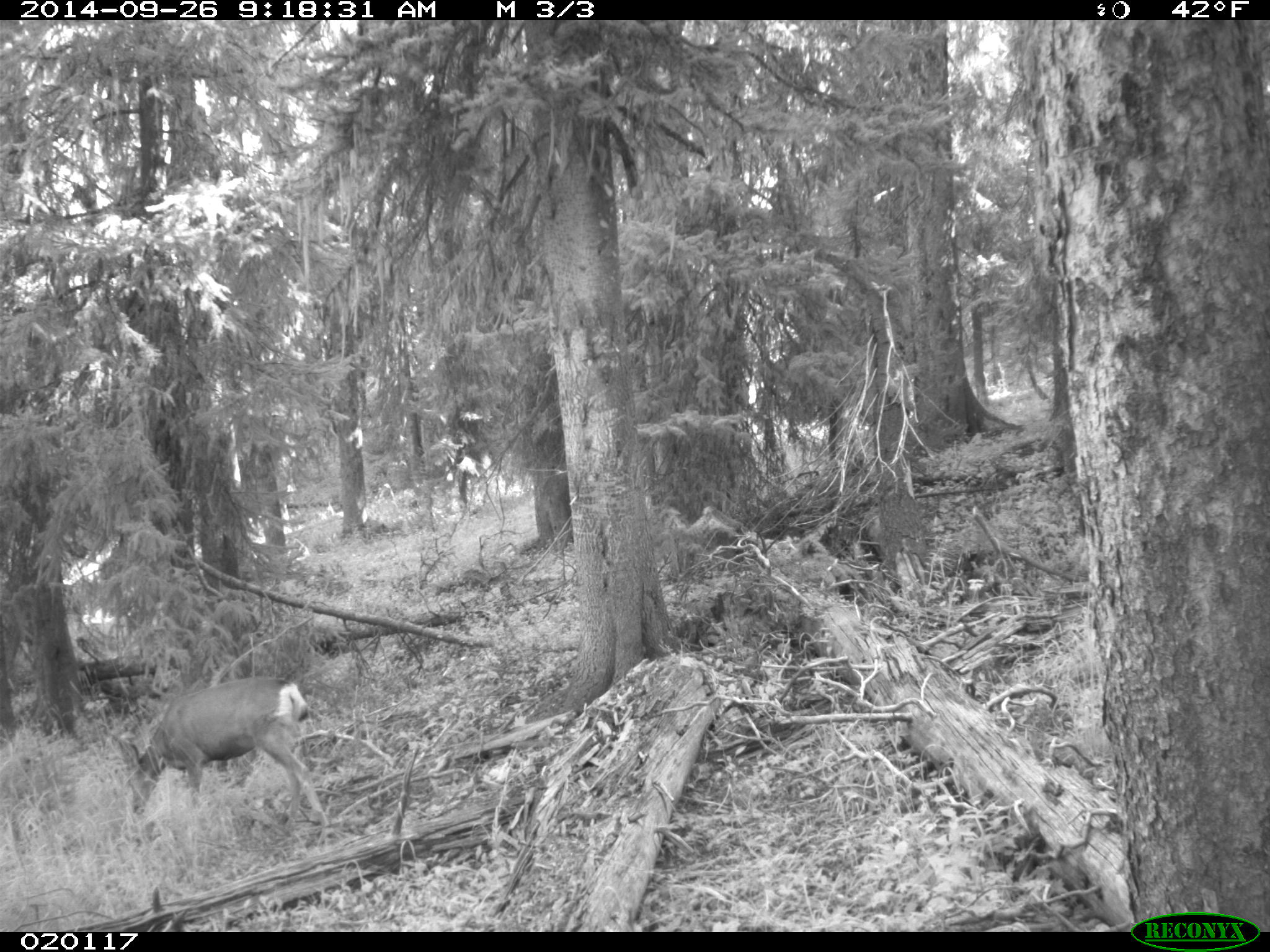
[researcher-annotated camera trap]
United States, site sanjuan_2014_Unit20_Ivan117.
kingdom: Animalia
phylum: Chordata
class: Mammalia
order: Artiodactyla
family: Cervidae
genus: Odocoileus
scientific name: Odocoileus hemionus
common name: mule deer